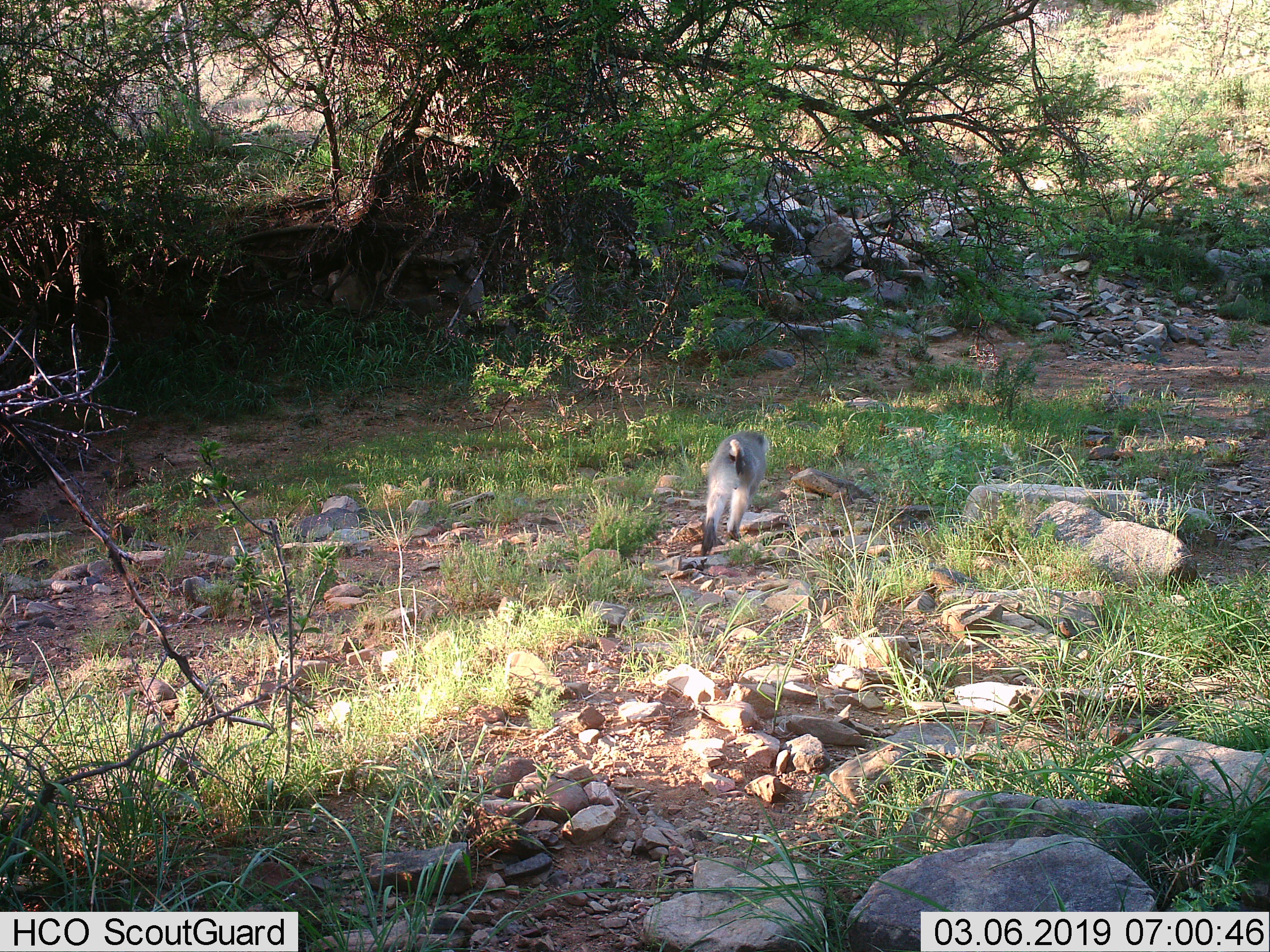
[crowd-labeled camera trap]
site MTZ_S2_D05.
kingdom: Animalia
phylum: Chordata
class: Mammalia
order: Primates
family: Cercopithecidae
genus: Chlorocebus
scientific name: Chlorocebus pygerythrus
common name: vervet monkey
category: monkeyvervet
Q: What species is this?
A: Monkeyvervet (vervet monkey) (Chlorocebus pygerythrus).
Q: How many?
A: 1.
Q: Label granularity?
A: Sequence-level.